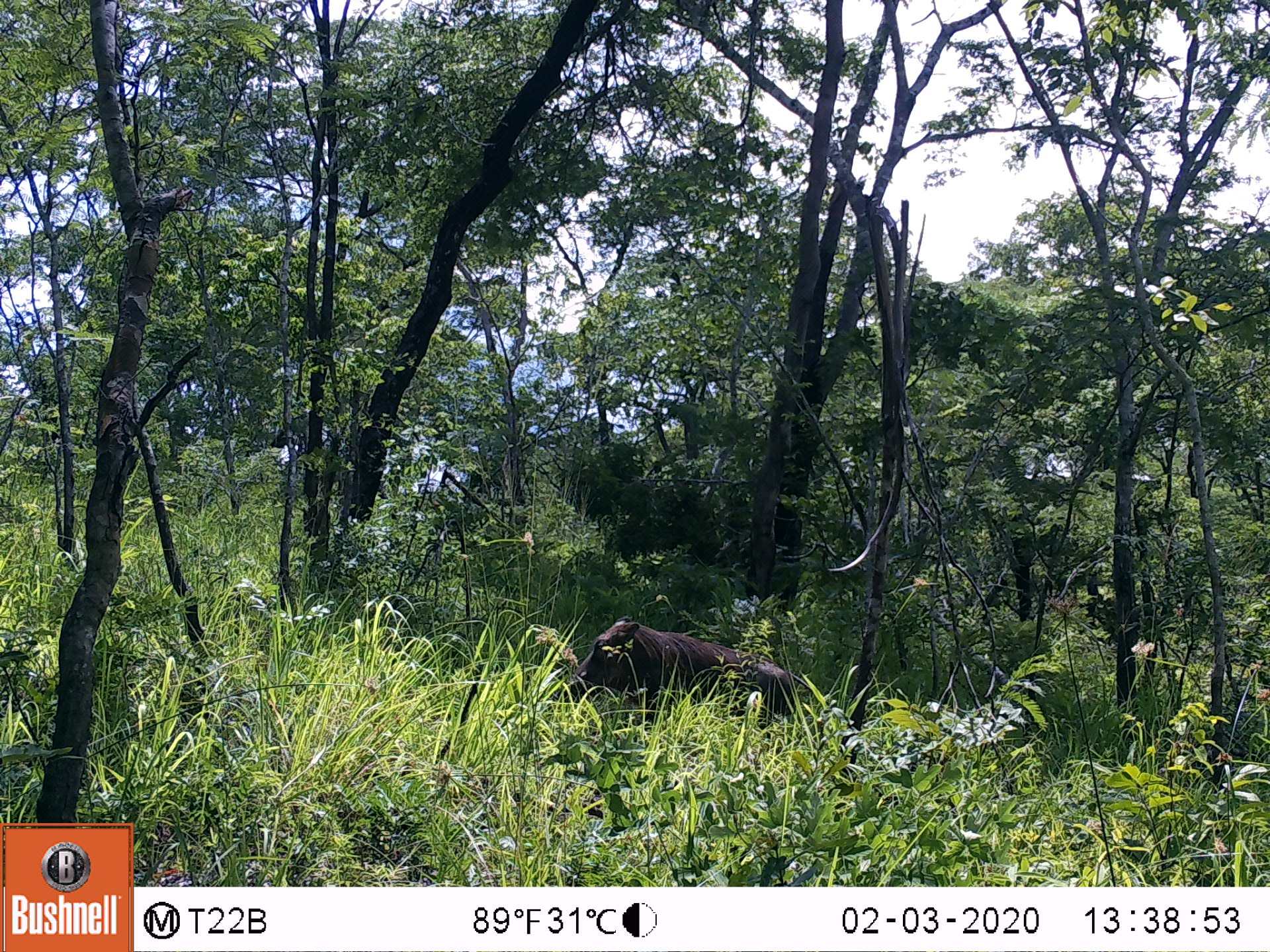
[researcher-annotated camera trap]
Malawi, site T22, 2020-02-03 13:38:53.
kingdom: Animalia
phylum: Chordata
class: Mammalia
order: Artiodactyla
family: Suidae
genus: Phacochoerus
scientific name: Phacochoerus africanus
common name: common warthog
Common warthog (Phacochoerus africanus), count 1.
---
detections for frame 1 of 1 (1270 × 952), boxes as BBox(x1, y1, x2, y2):
common warthog: BBox(566, 611, 799, 727)